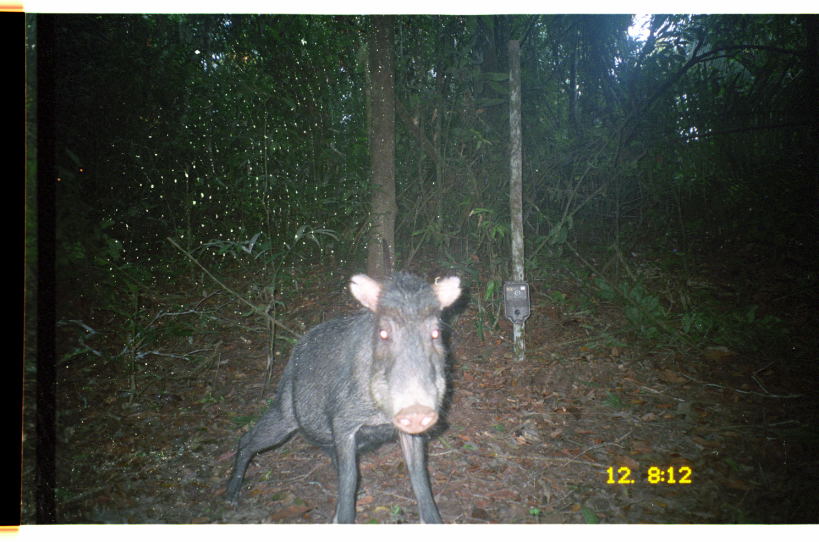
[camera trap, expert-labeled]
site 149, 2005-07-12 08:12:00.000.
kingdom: Animalia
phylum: Chordata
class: Mammalia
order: Artiodactyla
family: Tayassuidae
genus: Tayassu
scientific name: Tayassu pecari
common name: white-lipped peccary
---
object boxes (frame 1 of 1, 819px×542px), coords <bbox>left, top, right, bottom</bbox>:
tayassu pecari: <bbox>218, 269, 464, 524</bbox>